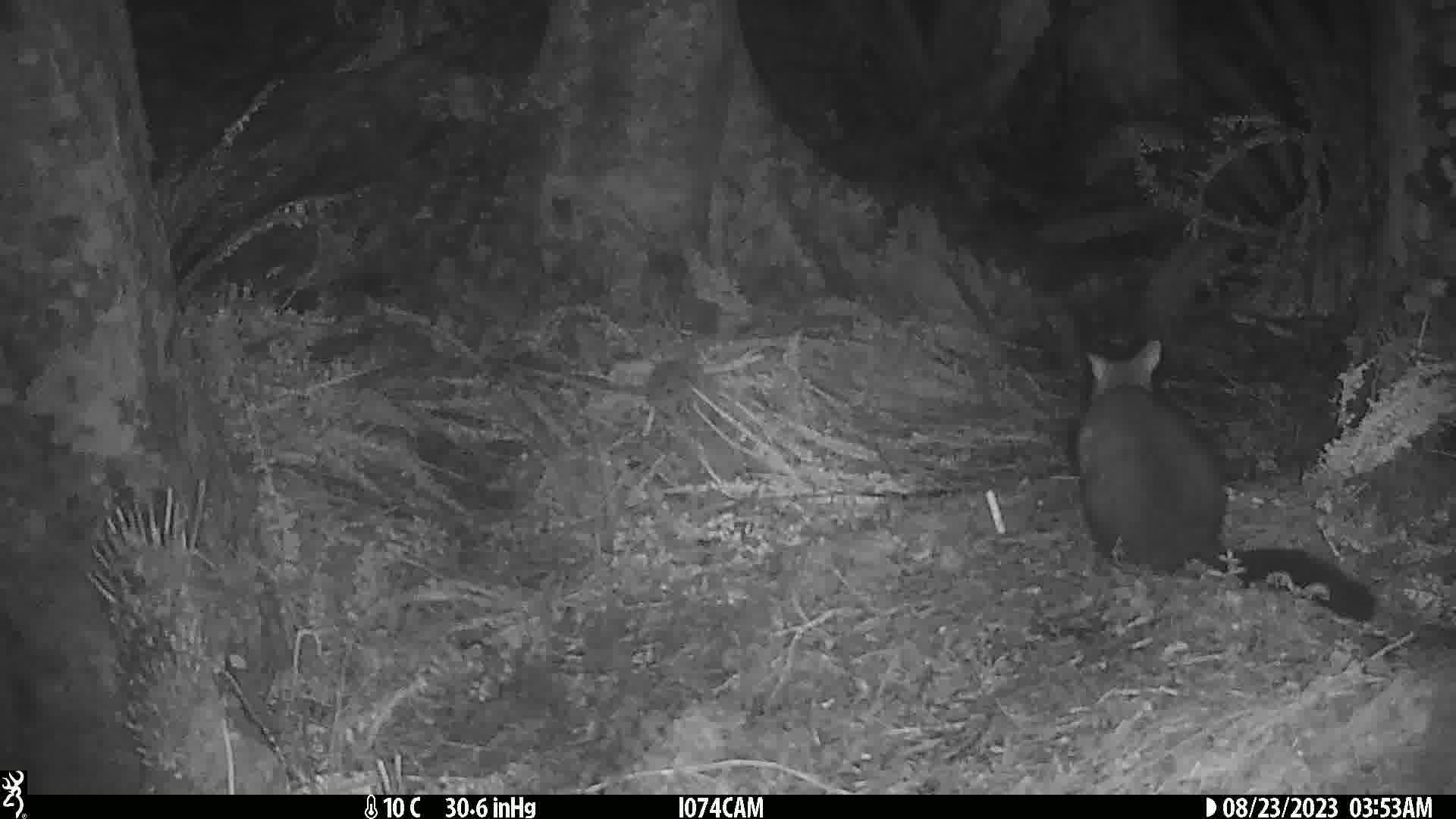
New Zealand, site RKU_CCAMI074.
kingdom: Animalia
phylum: Chordata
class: Mammalia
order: Diprotodontia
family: Phalangeridae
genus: Trichosurus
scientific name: Trichosurus vulpecula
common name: common brushtail possum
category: possum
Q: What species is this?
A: Possum (common brushtail possum) (Trichosurus vulpecula).